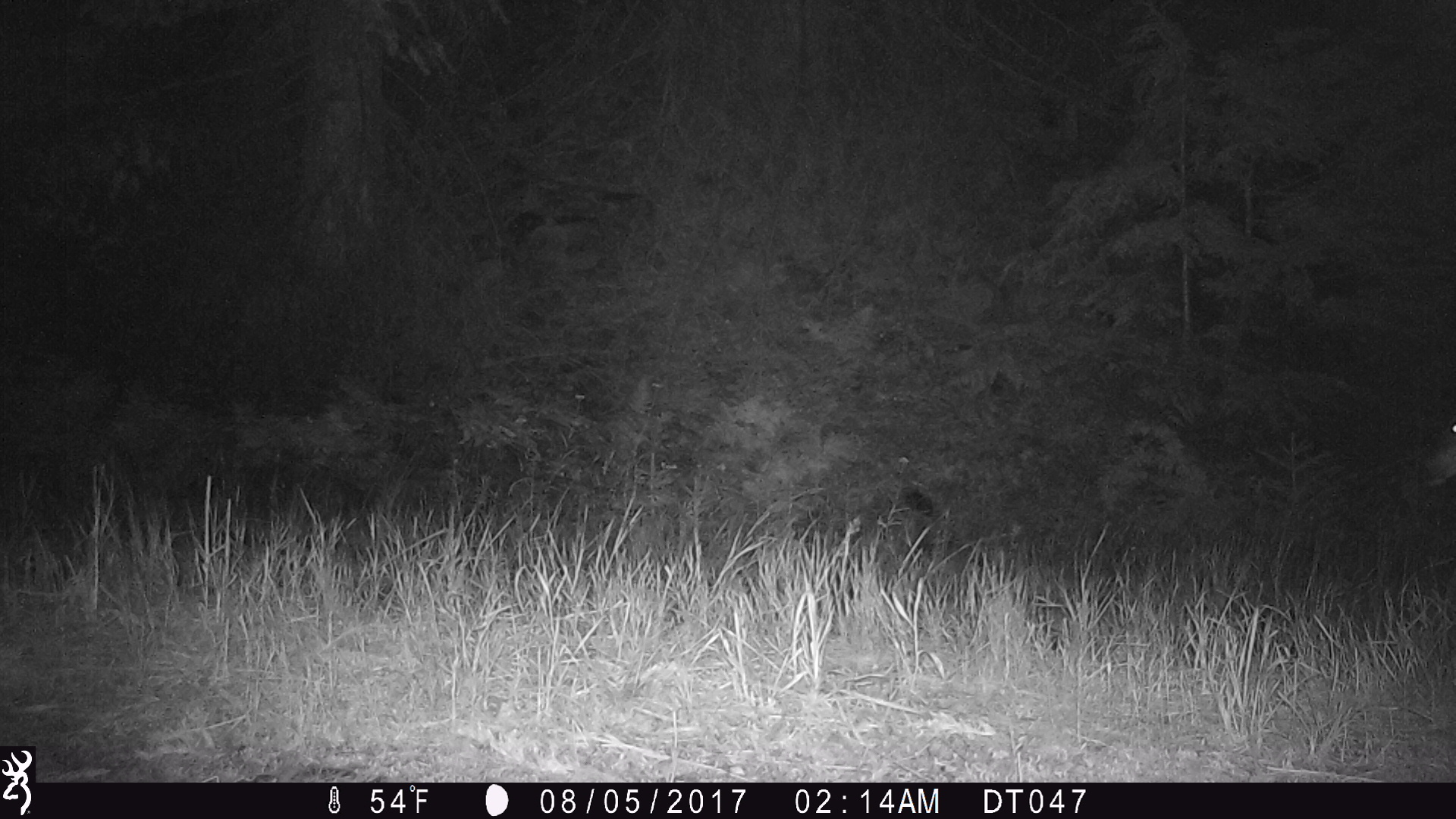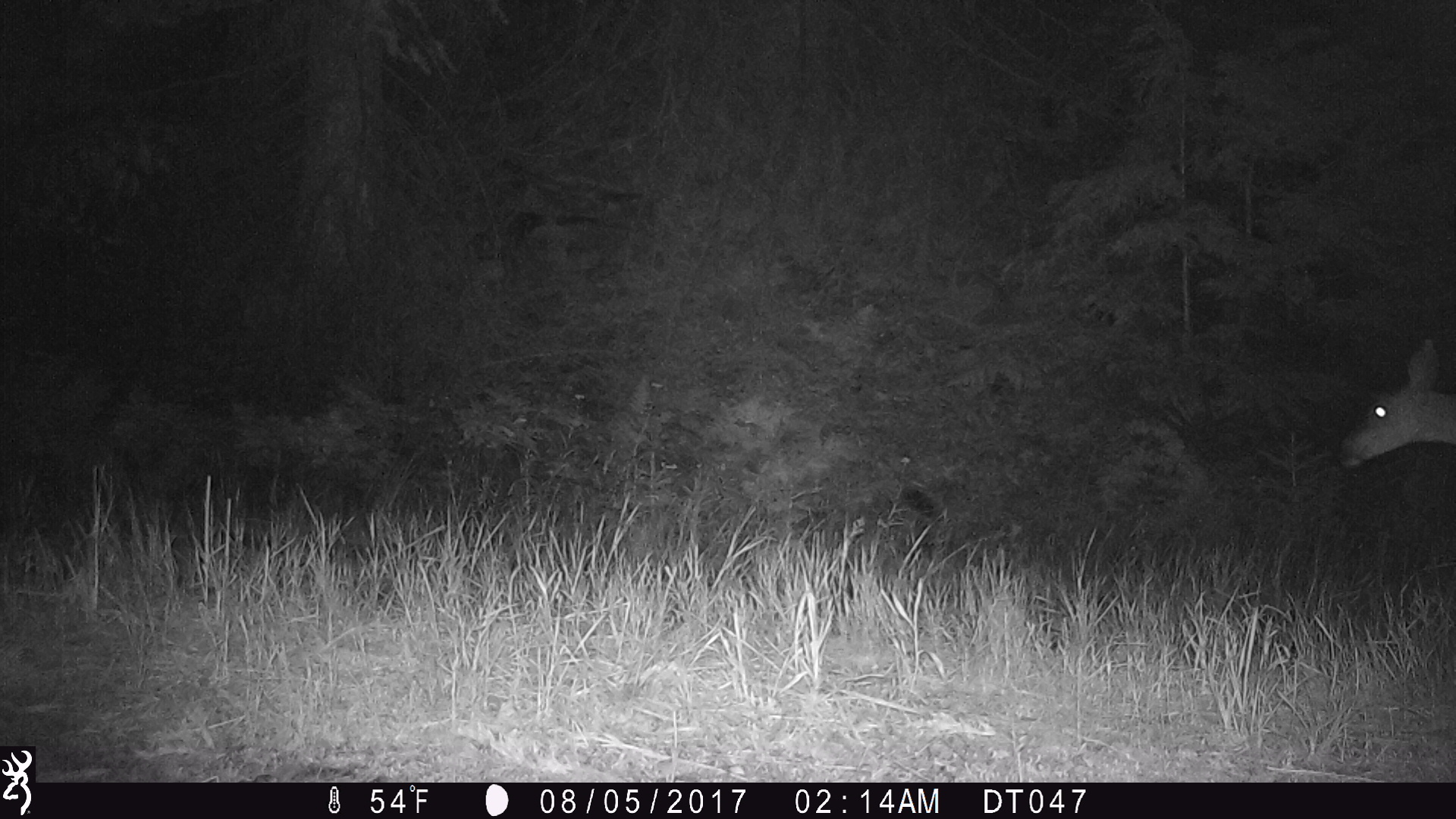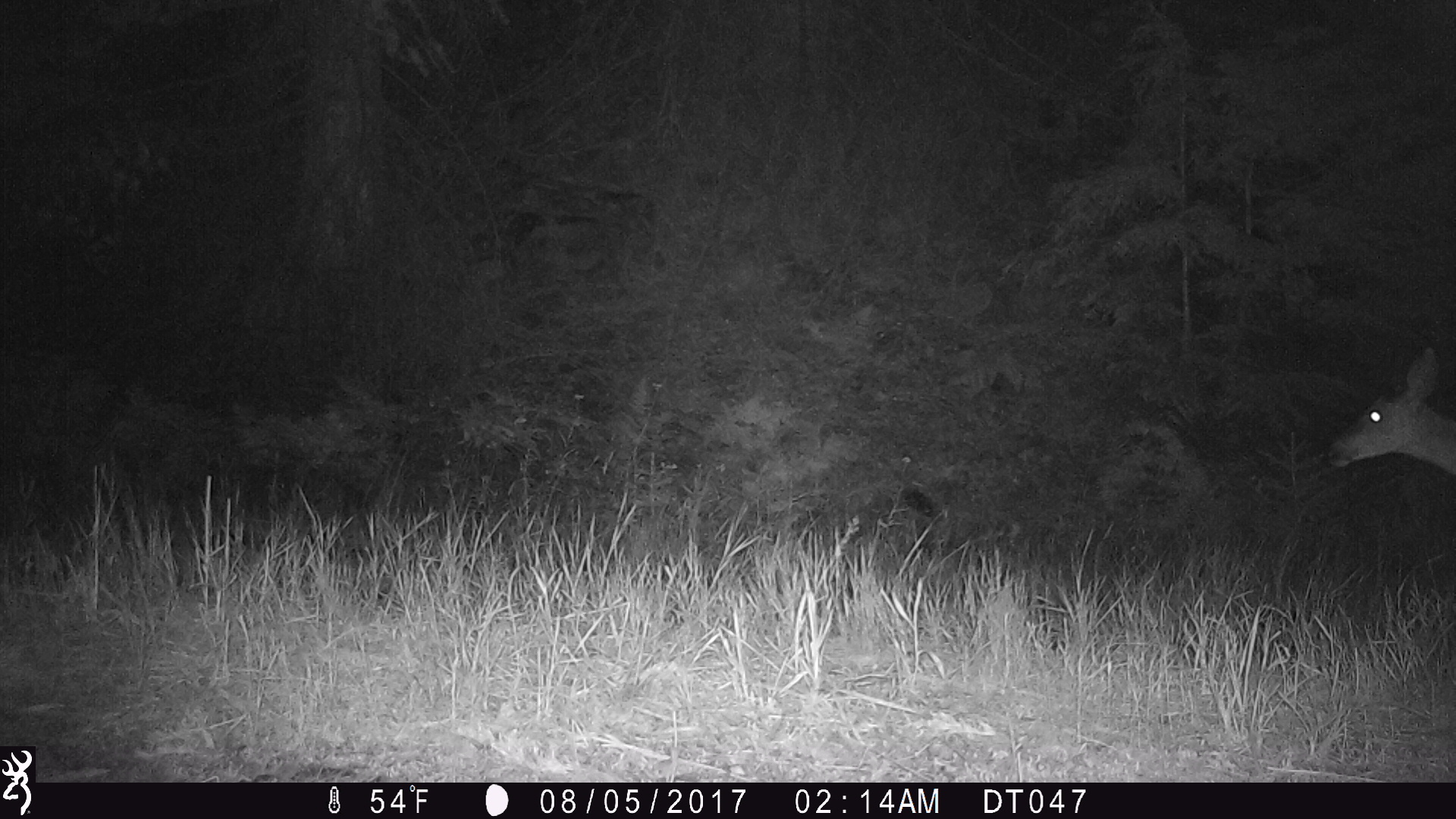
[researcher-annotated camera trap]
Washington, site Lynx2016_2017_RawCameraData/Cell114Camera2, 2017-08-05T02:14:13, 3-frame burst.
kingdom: Animalia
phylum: Chordata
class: Mammalia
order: Artiodactyla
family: Cervidae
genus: Odocoileus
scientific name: Odocoileus hemionus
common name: mule deer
Odocoileus hemionus (mule deer). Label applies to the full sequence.